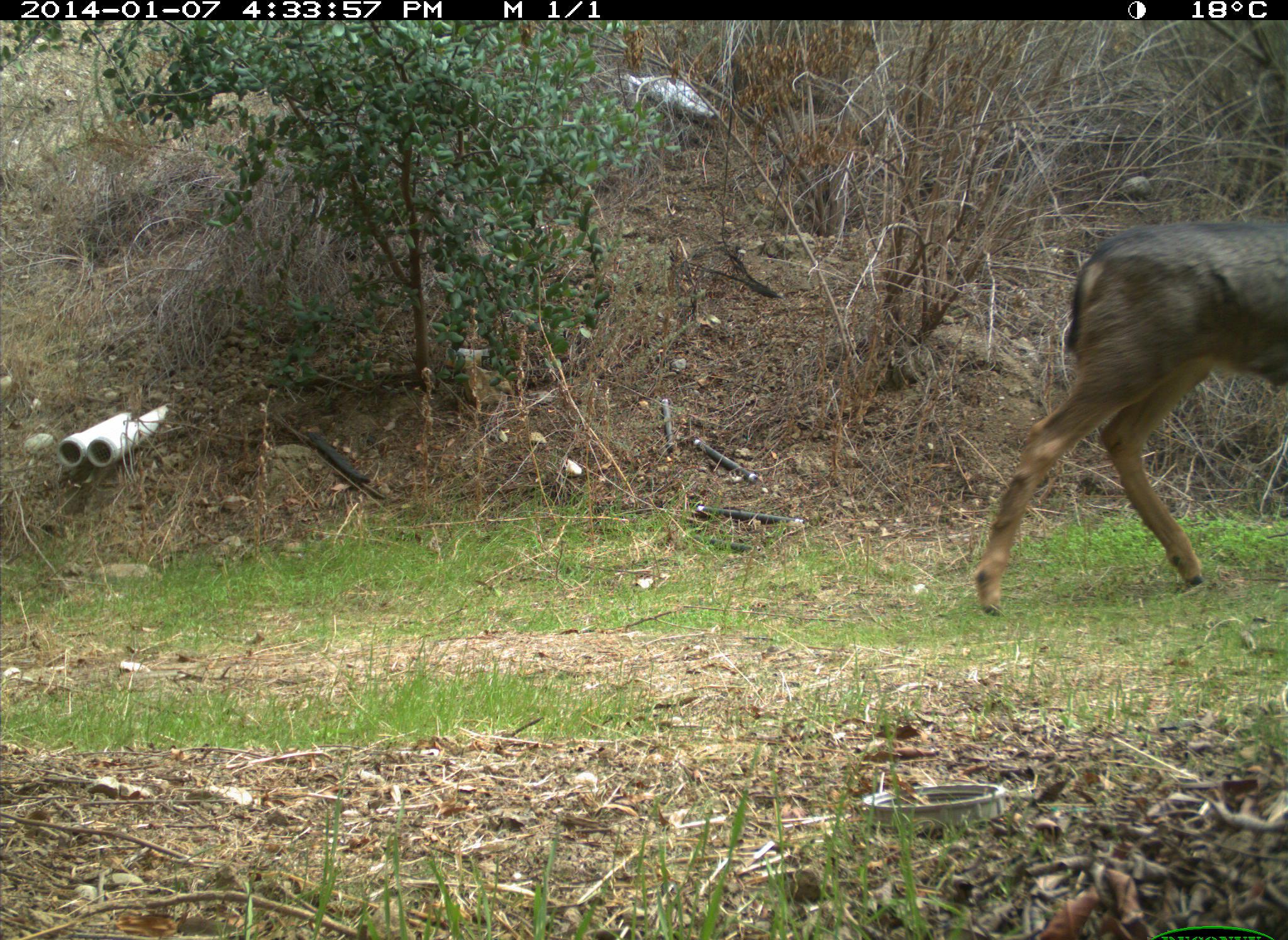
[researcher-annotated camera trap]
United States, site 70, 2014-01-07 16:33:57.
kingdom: Animalia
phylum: Chordata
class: Mammalia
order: Artiodactyla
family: Cervidae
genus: Odocoileus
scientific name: Odocoileus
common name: deer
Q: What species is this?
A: Deer (Odocoileus).